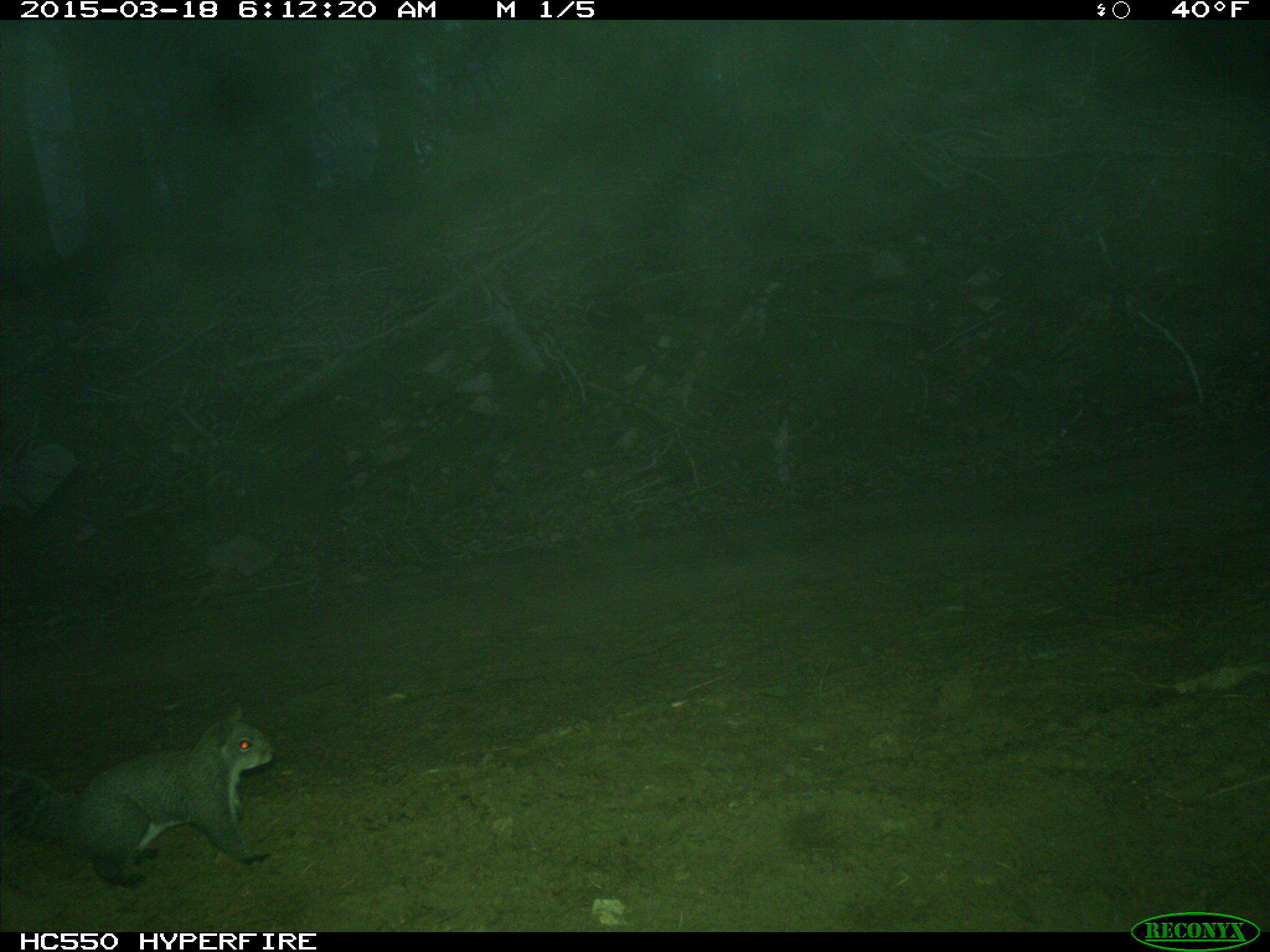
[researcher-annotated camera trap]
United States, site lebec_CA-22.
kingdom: Animalia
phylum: Chordata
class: Mammalia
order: Rodentia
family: Sciuridae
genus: Sciurus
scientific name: Sciurus carolinensis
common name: eastern gray squirrel